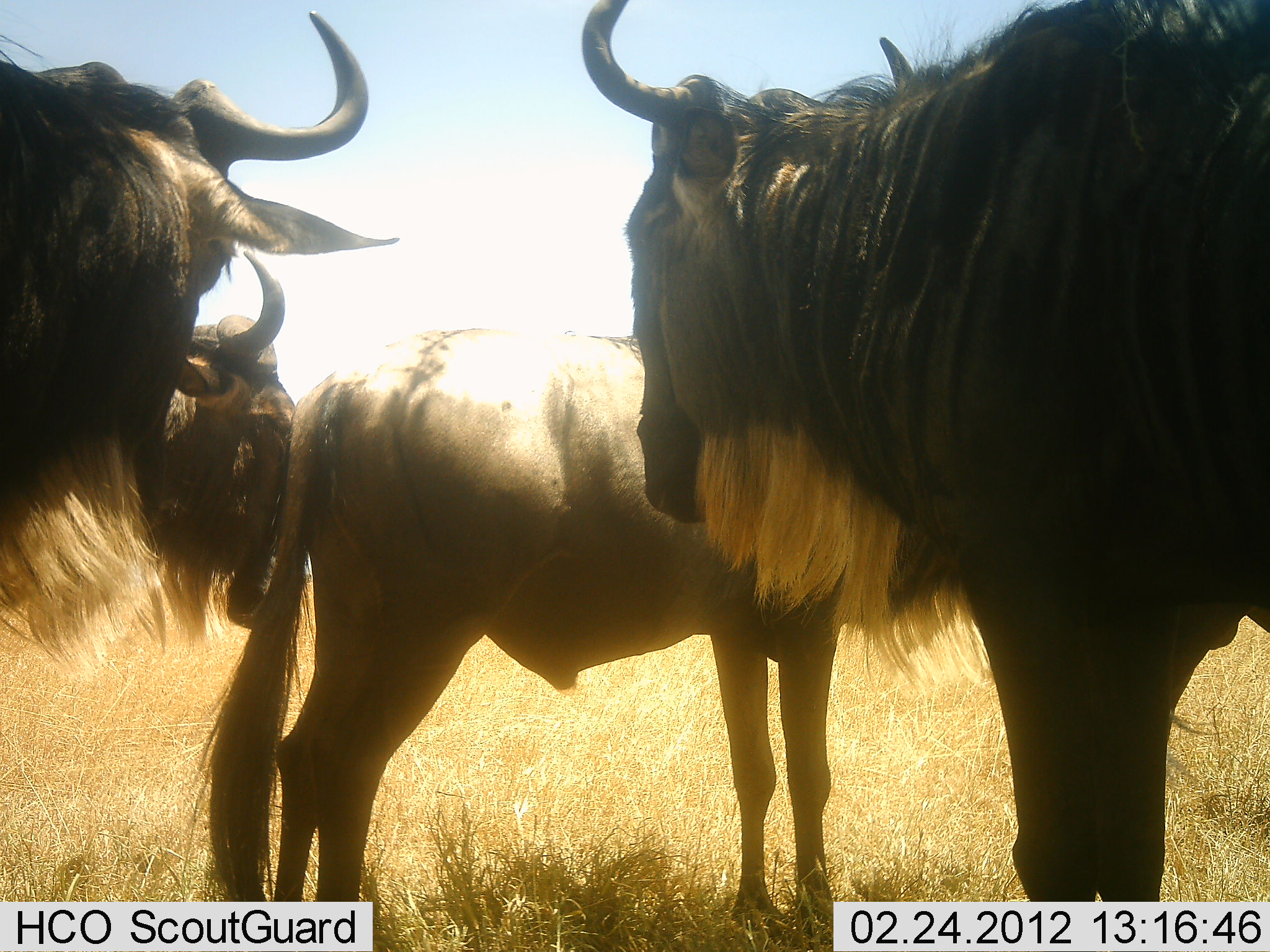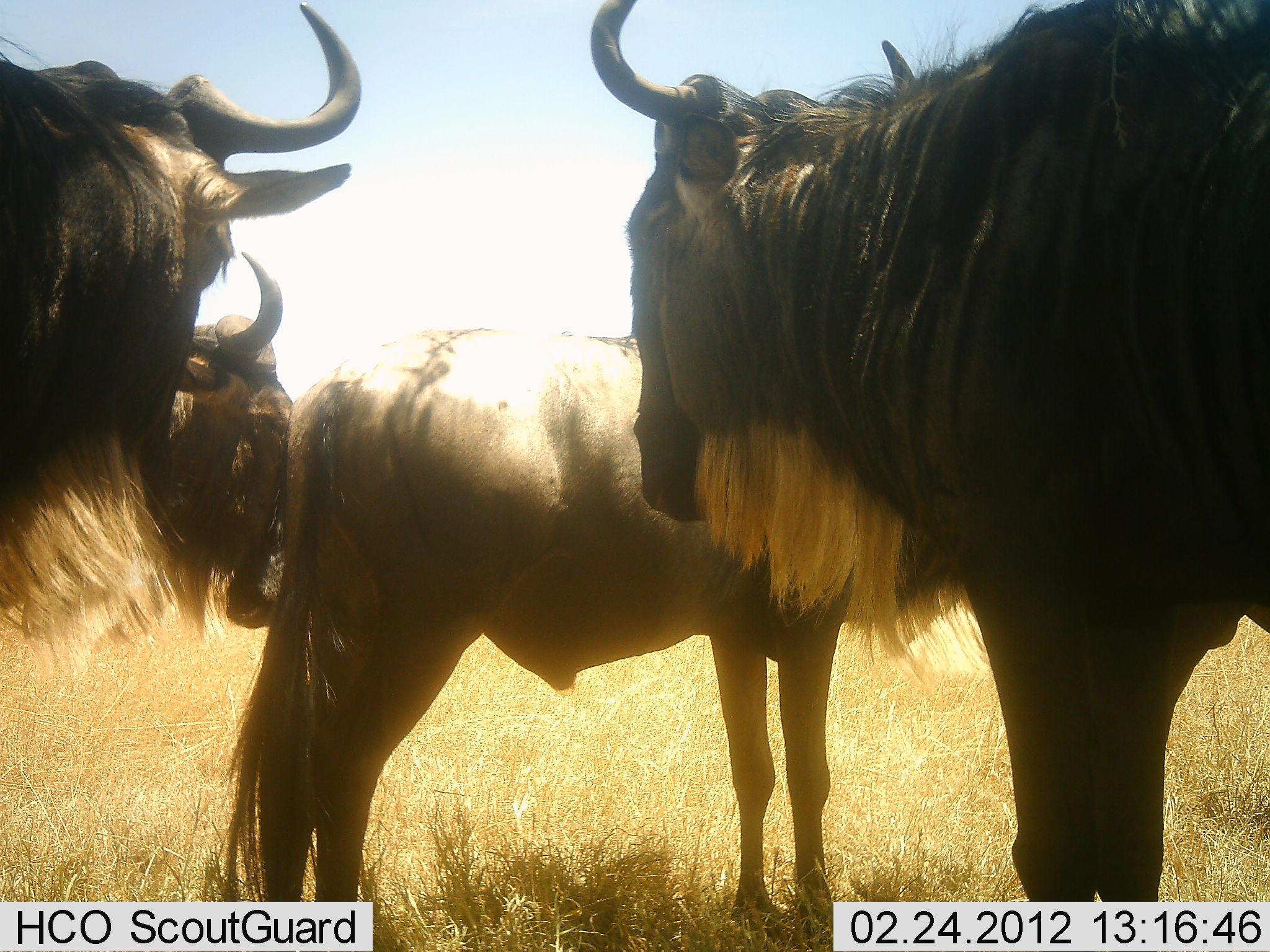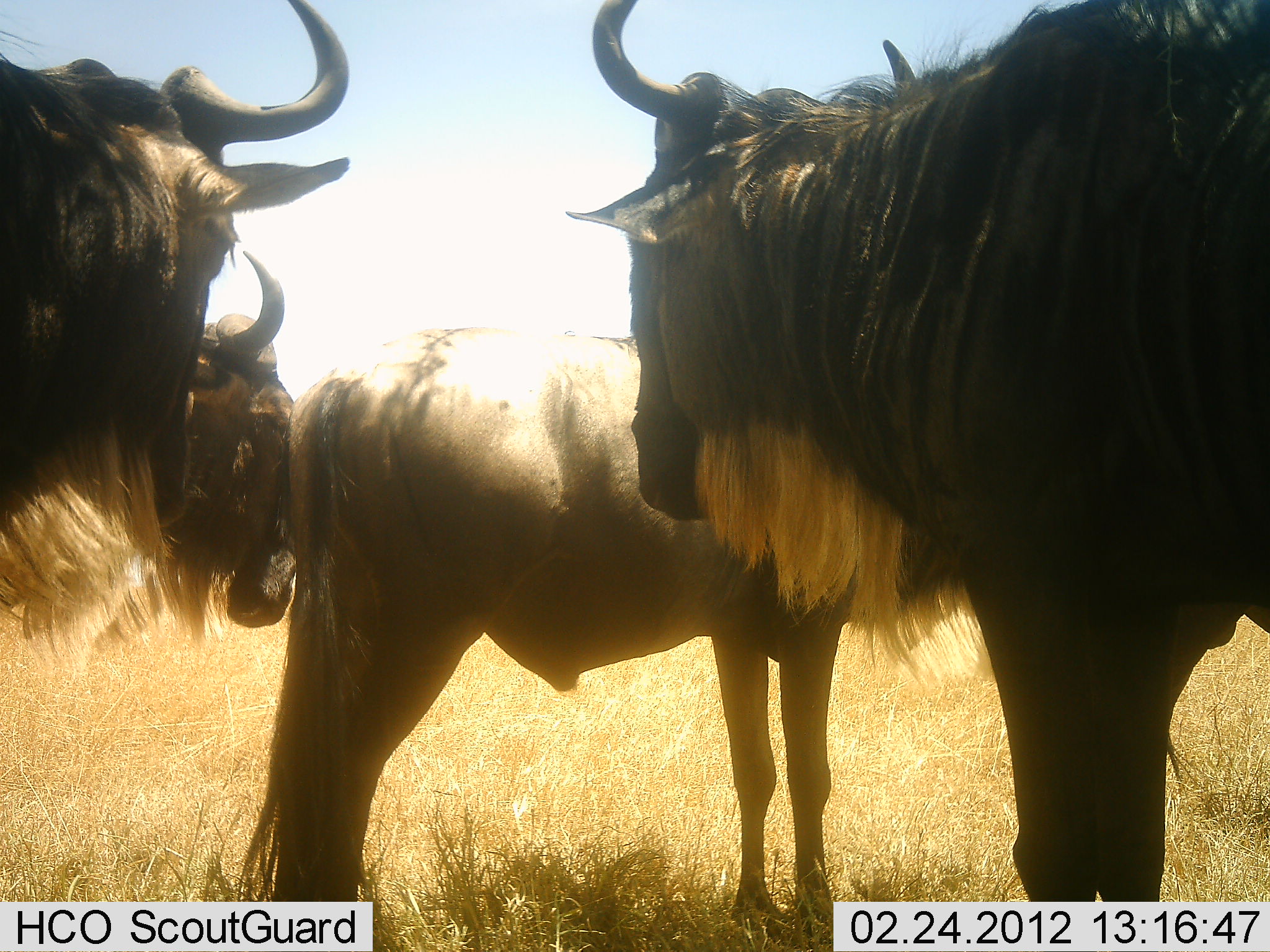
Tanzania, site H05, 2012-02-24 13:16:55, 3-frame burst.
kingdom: Animalia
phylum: Chordata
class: Mammalia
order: Artiodactyla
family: Bovidae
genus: Connochaetes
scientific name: Connochaetes taurinus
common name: blue wildebeest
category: wildebeest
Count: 4.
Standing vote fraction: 95%.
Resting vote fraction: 5%.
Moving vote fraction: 0%.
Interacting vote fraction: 0%.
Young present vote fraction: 11%.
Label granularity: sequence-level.